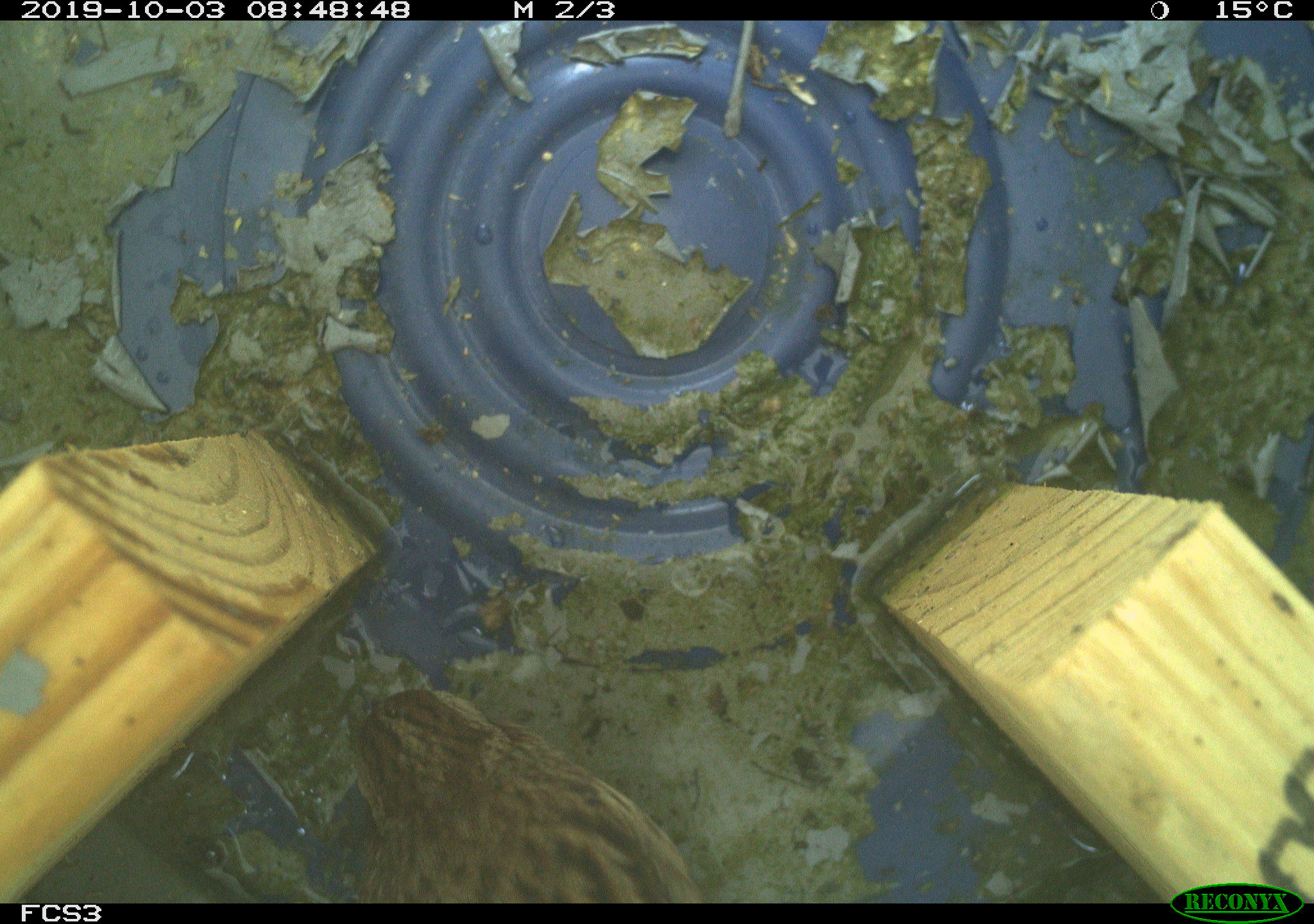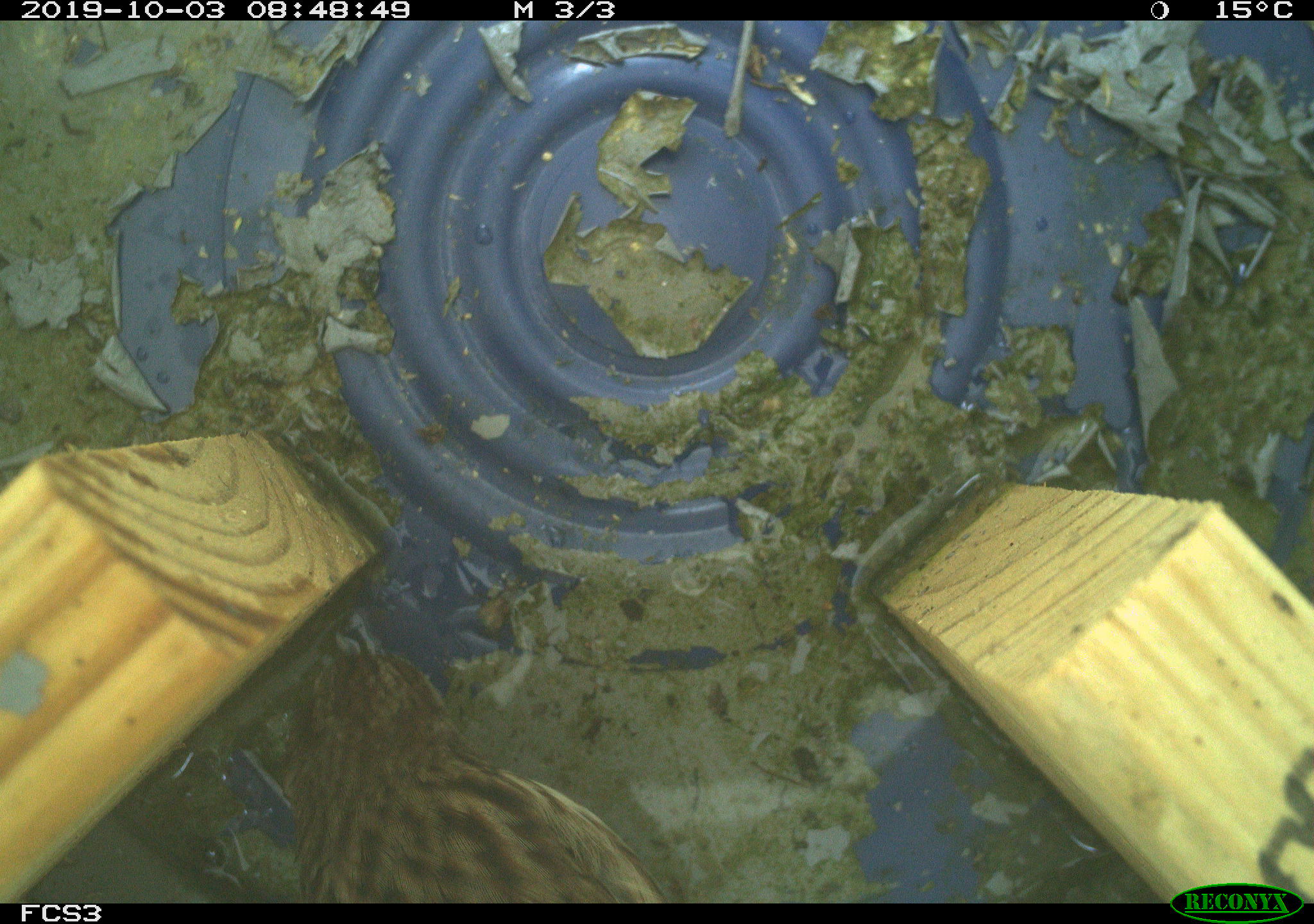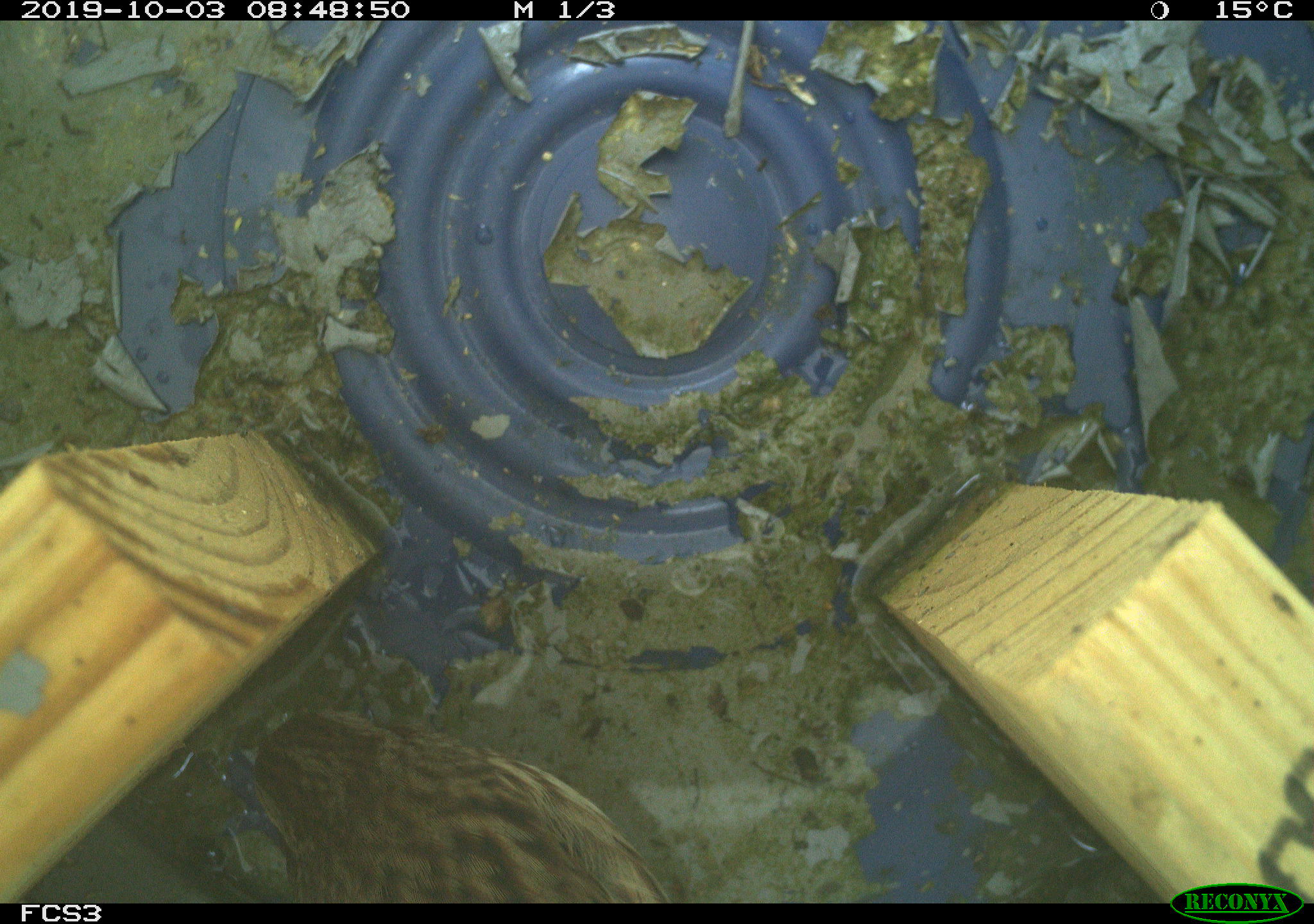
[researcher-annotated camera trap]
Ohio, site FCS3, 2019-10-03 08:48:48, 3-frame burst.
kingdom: Animalia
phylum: Chordata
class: Aves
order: Passeriformes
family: Passerellidae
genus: Melospiza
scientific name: Melospiza melodia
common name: song sparrow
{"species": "song sparrow (Melospiza melodia)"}